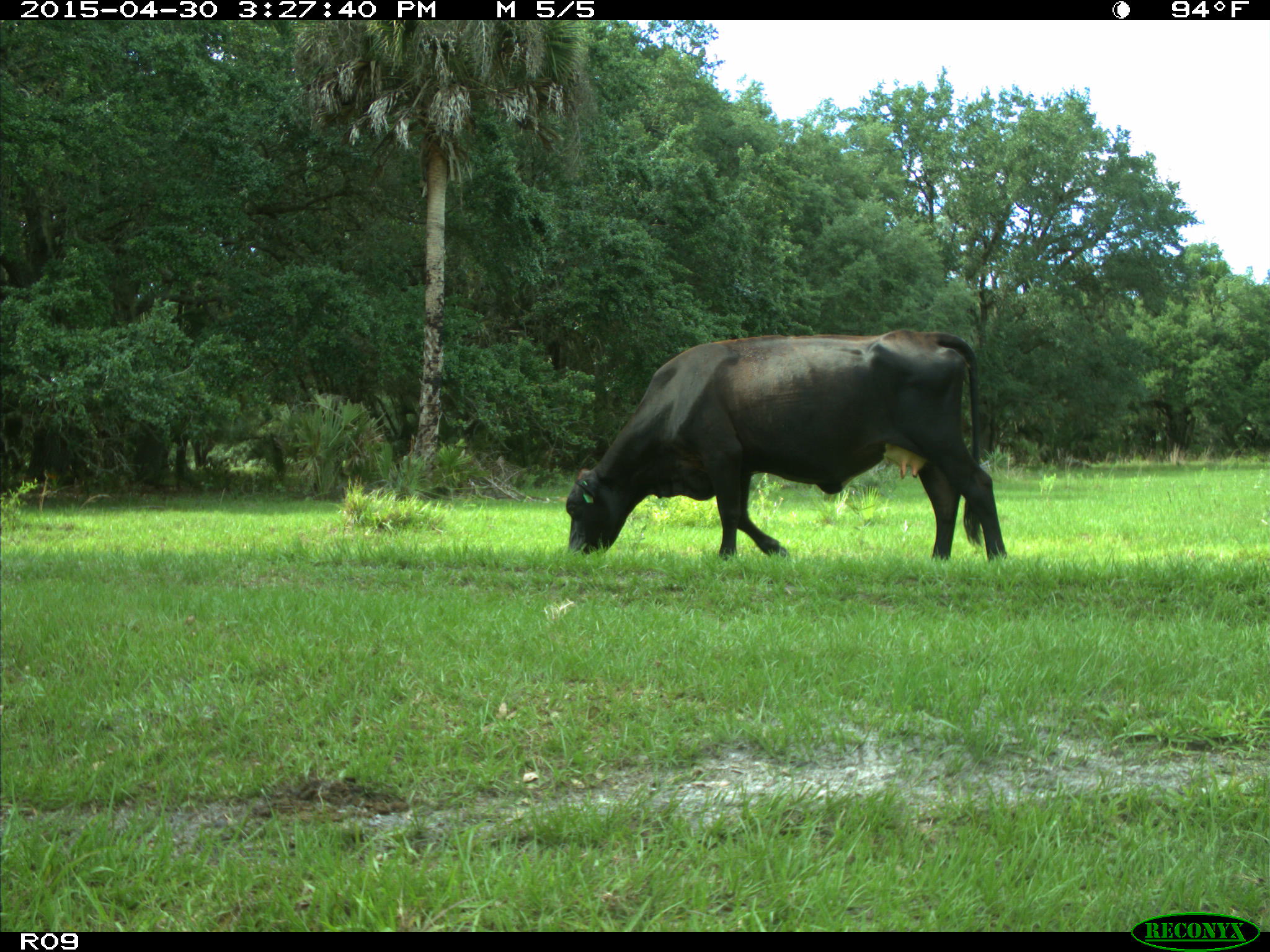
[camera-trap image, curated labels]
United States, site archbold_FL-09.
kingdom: Animalia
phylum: Chordata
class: Mammalia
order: Artiodactyla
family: Bovidae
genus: Bos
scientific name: Bos taurus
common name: domestic cow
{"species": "Bos taurus (domestic cow)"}